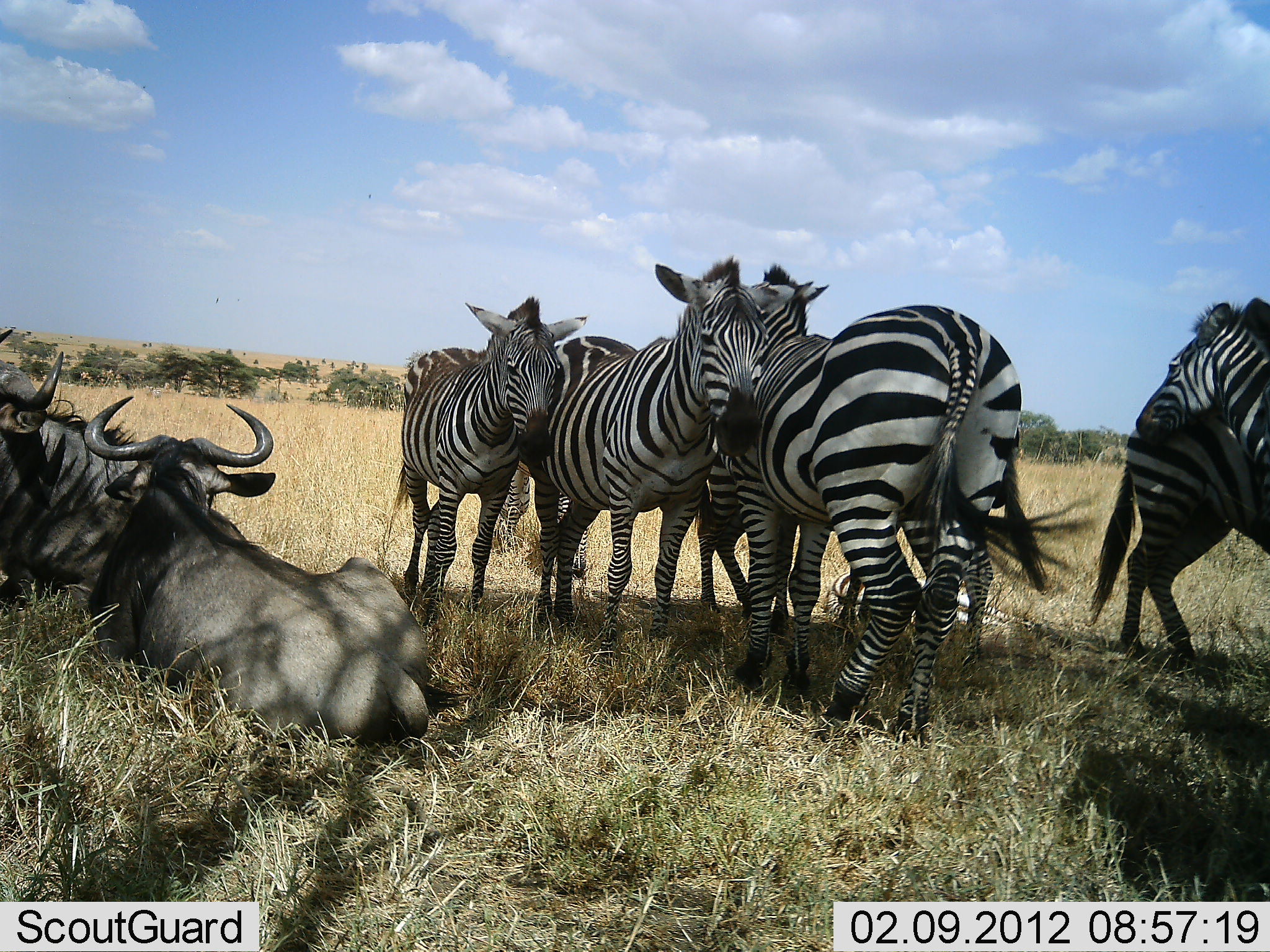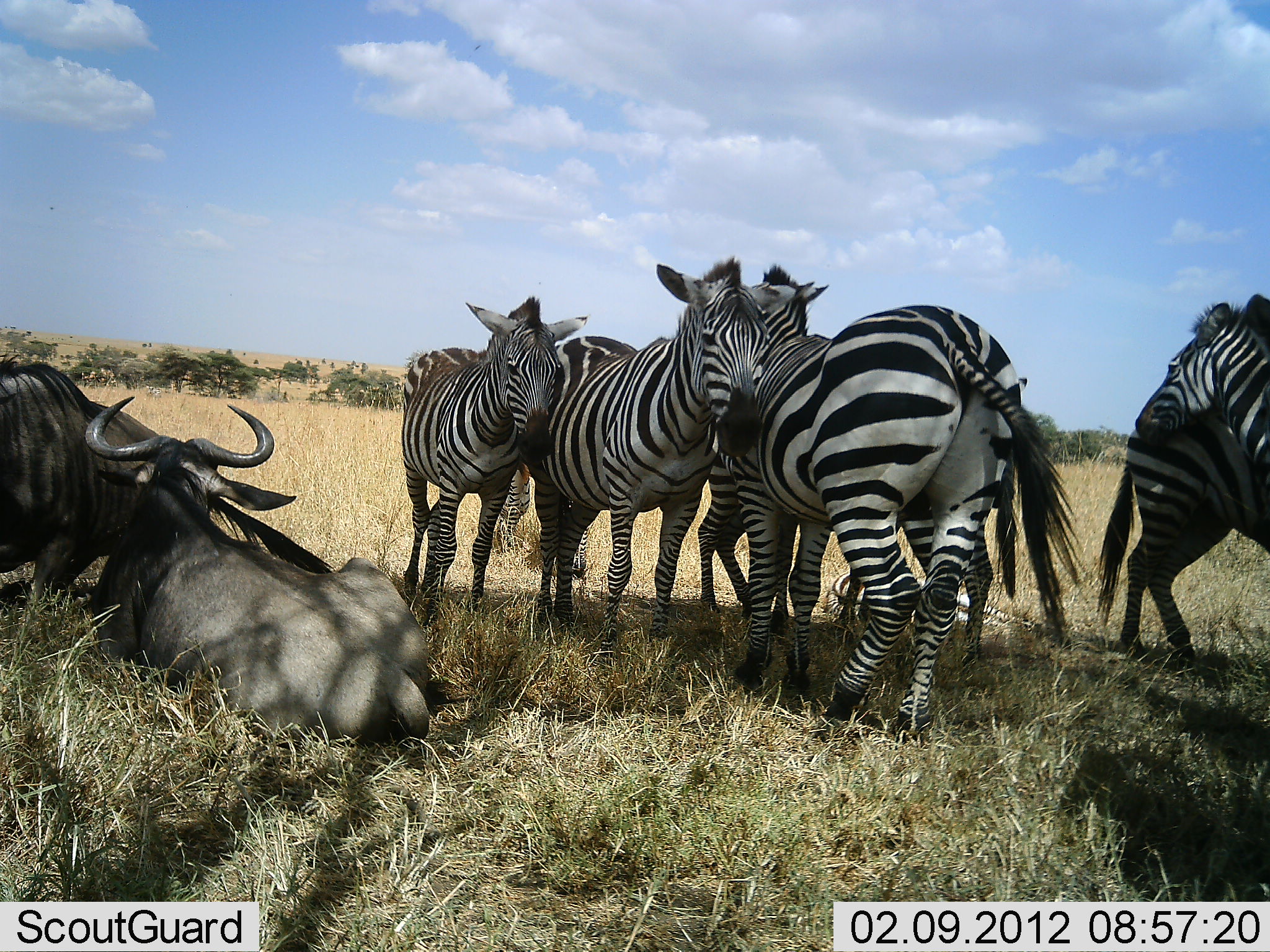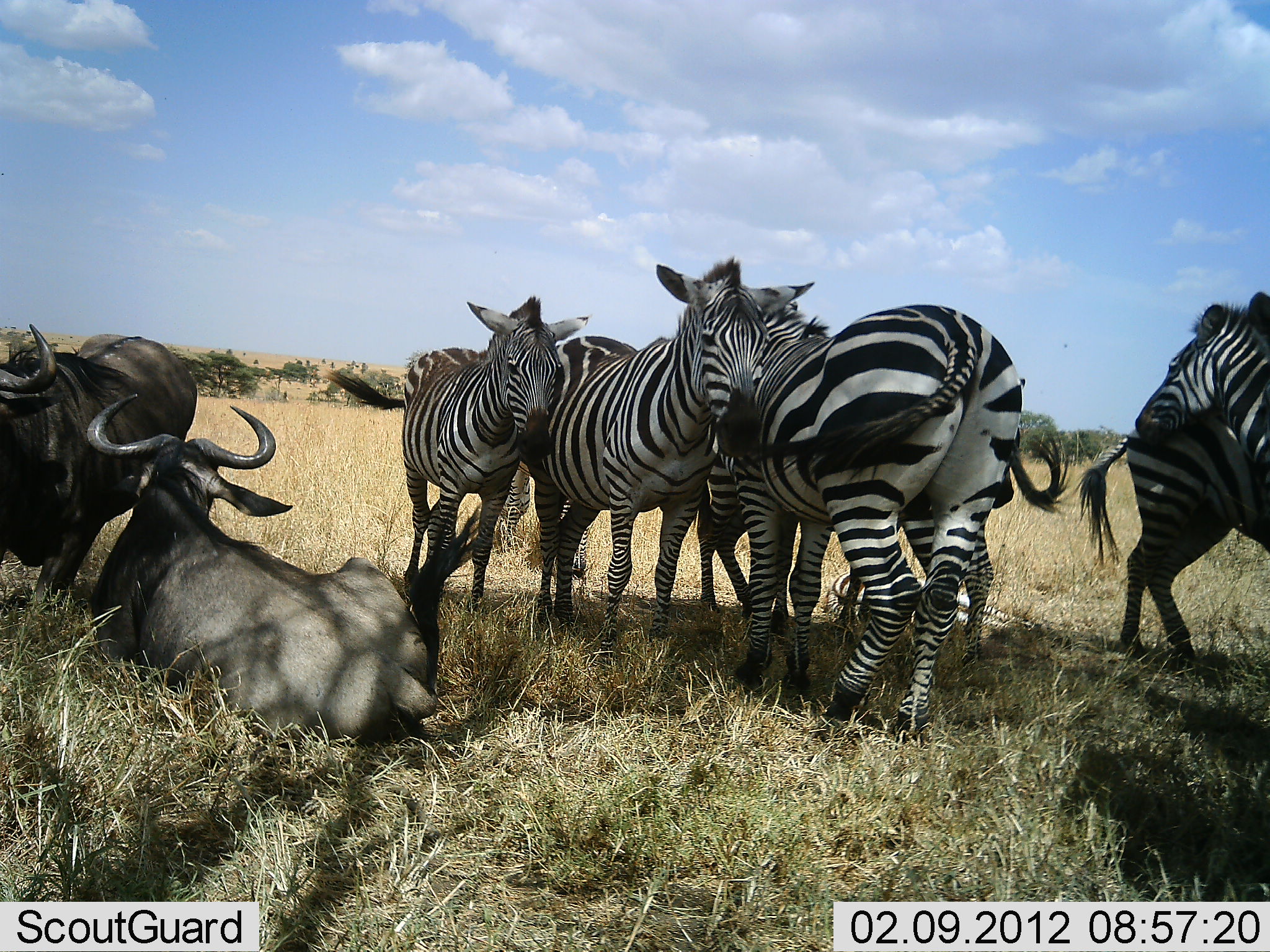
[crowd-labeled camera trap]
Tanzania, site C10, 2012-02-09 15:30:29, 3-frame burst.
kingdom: Animalia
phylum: Chordata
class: Mammalia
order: Artiodactyla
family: Bovidae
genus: Connochaetes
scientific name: Connochaetes taurinus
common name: blue wildebeest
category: wildebeest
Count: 2.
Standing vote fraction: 0%.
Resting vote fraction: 100%.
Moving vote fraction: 12%.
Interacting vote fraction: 6%.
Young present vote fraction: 0%.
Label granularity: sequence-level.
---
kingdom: Animalia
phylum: Chordata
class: Mammalia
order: Perissodactyla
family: Equidae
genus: Equus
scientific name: Equus quagga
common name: plains zebra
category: zebra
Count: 6.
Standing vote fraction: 82%.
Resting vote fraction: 18%.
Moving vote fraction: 0%.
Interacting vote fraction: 59%.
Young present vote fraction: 24%.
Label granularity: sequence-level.